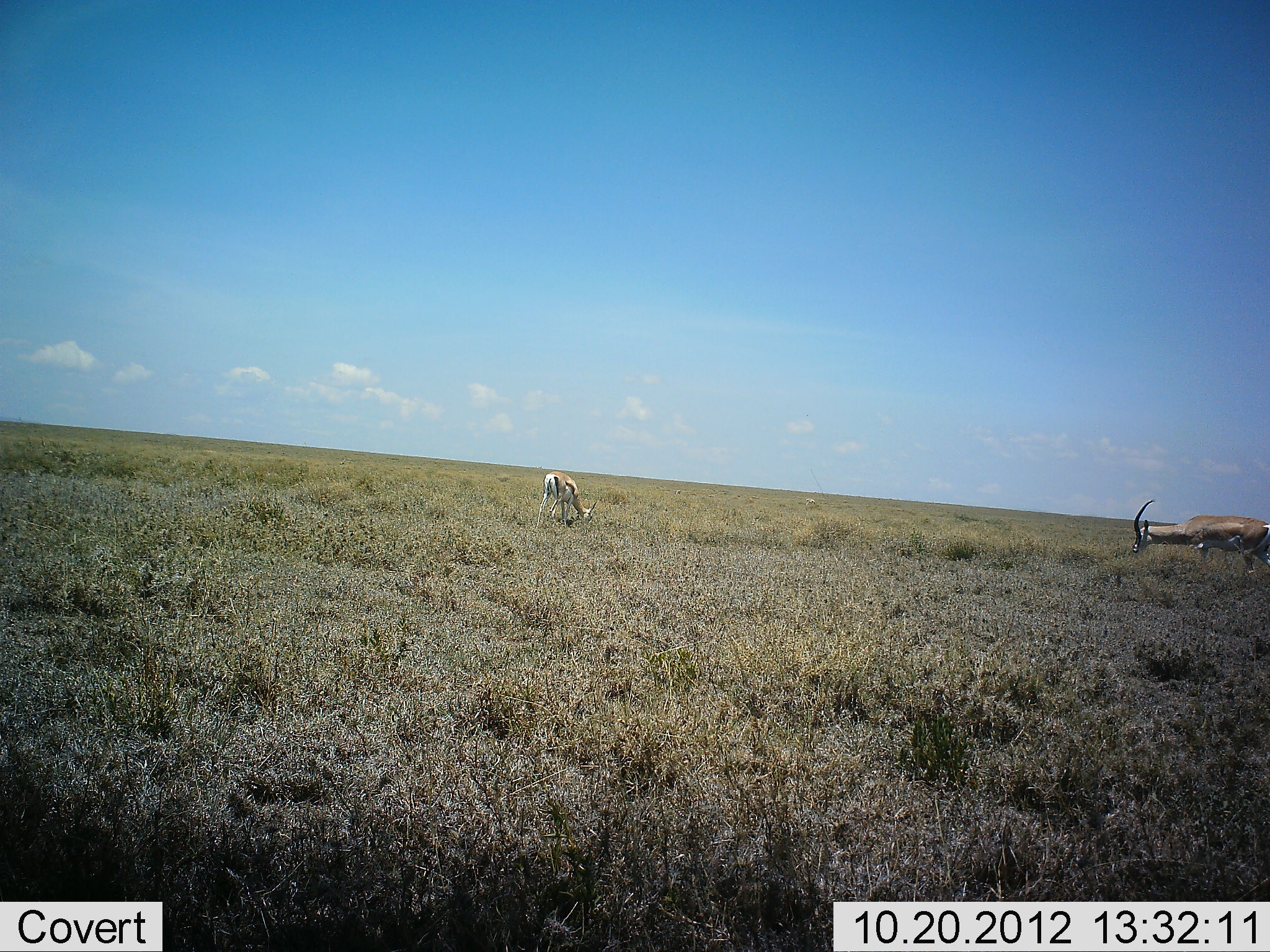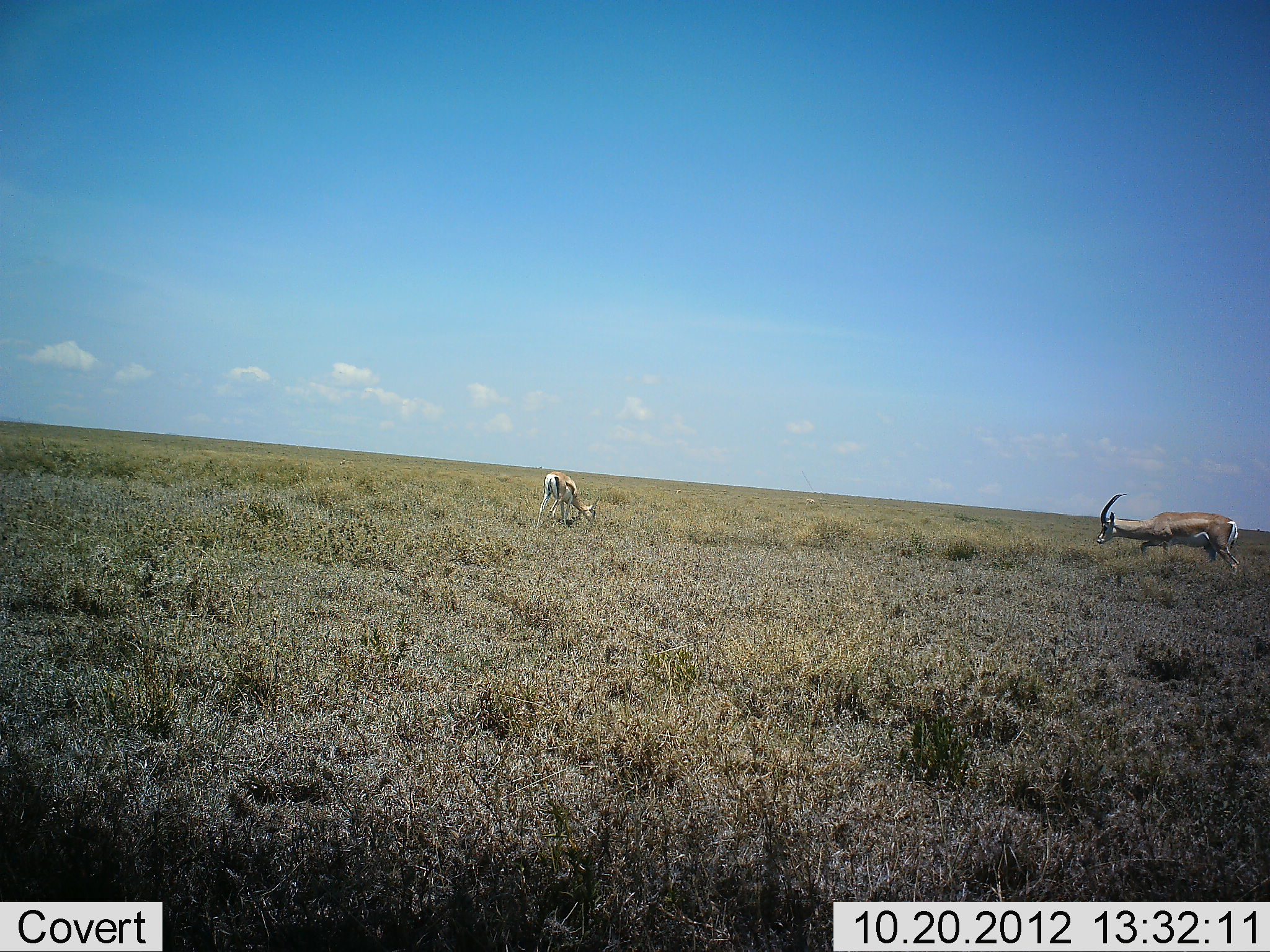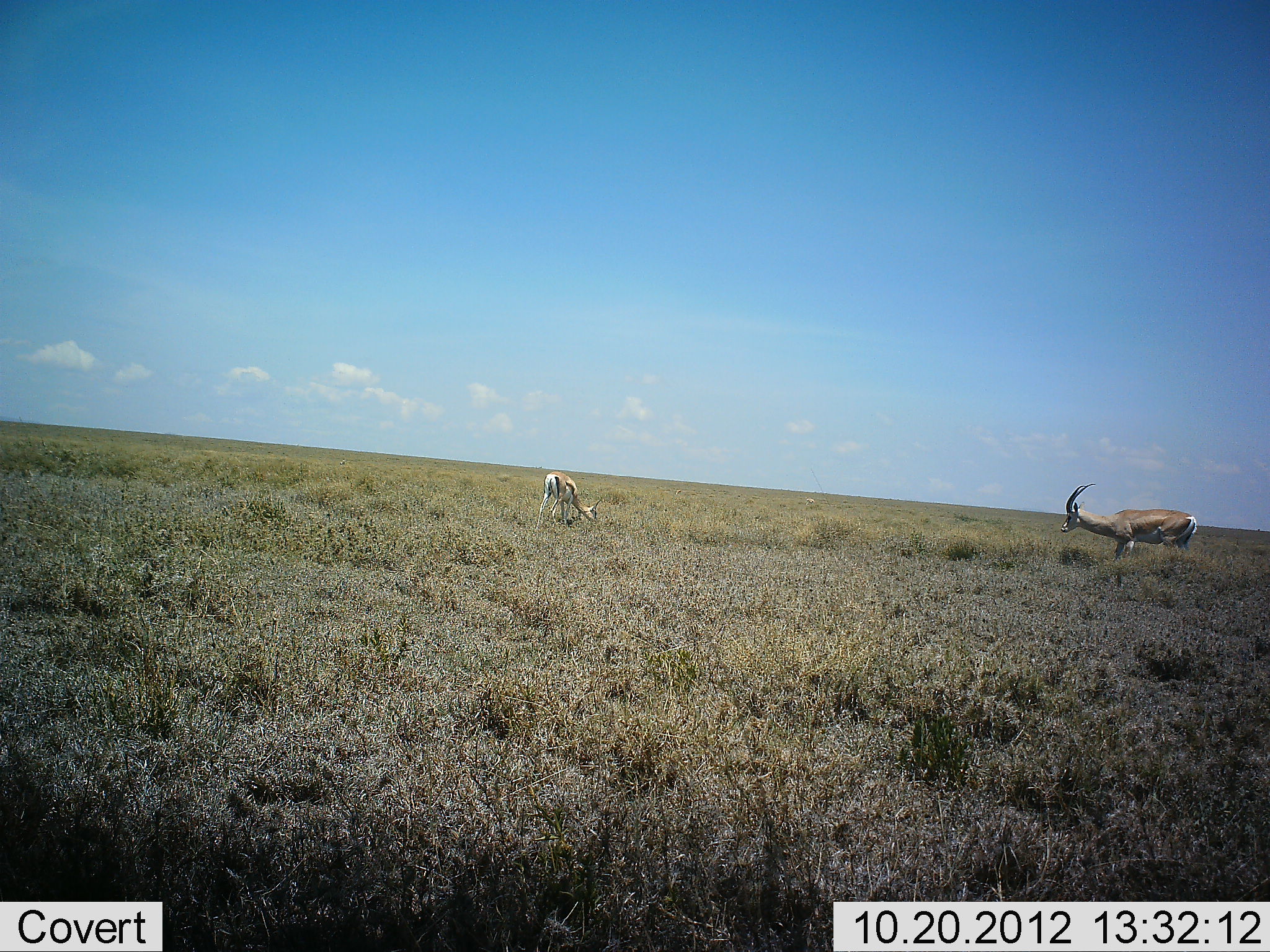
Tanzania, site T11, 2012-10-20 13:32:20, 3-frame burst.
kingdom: Animalia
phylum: Chordata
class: Mammalia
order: Artiodactyla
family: Bovidae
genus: Nanger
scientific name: Nanger granti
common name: grant's gazelle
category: gazellegrants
Gazellegrants (grant's gazelle) (Nanger granti), count 2. Behavior (volunteer vote fractions): standing 10%, resting 0%, moving 90%, interacting 0%. Young present (vote fraction): 0%. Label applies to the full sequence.